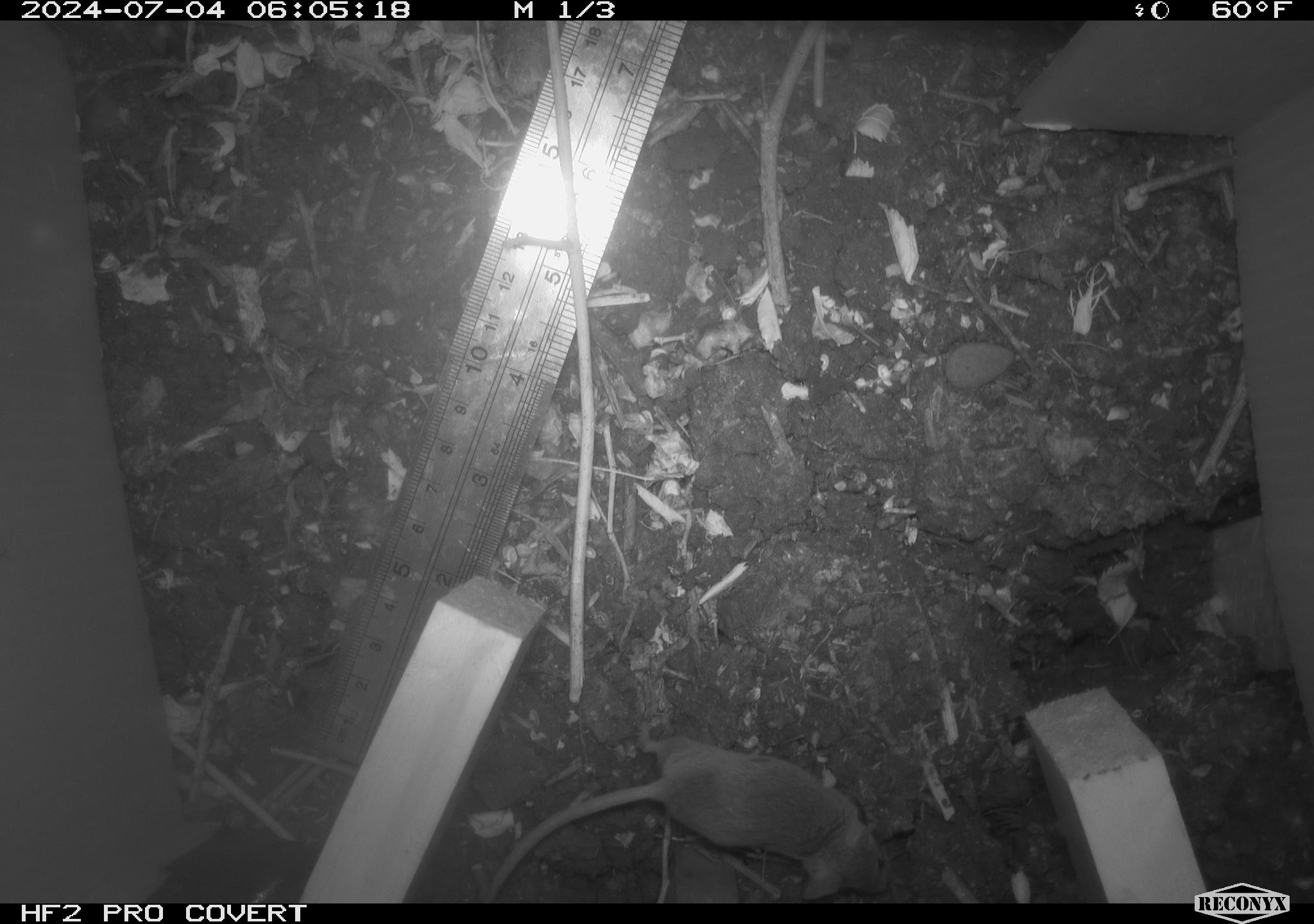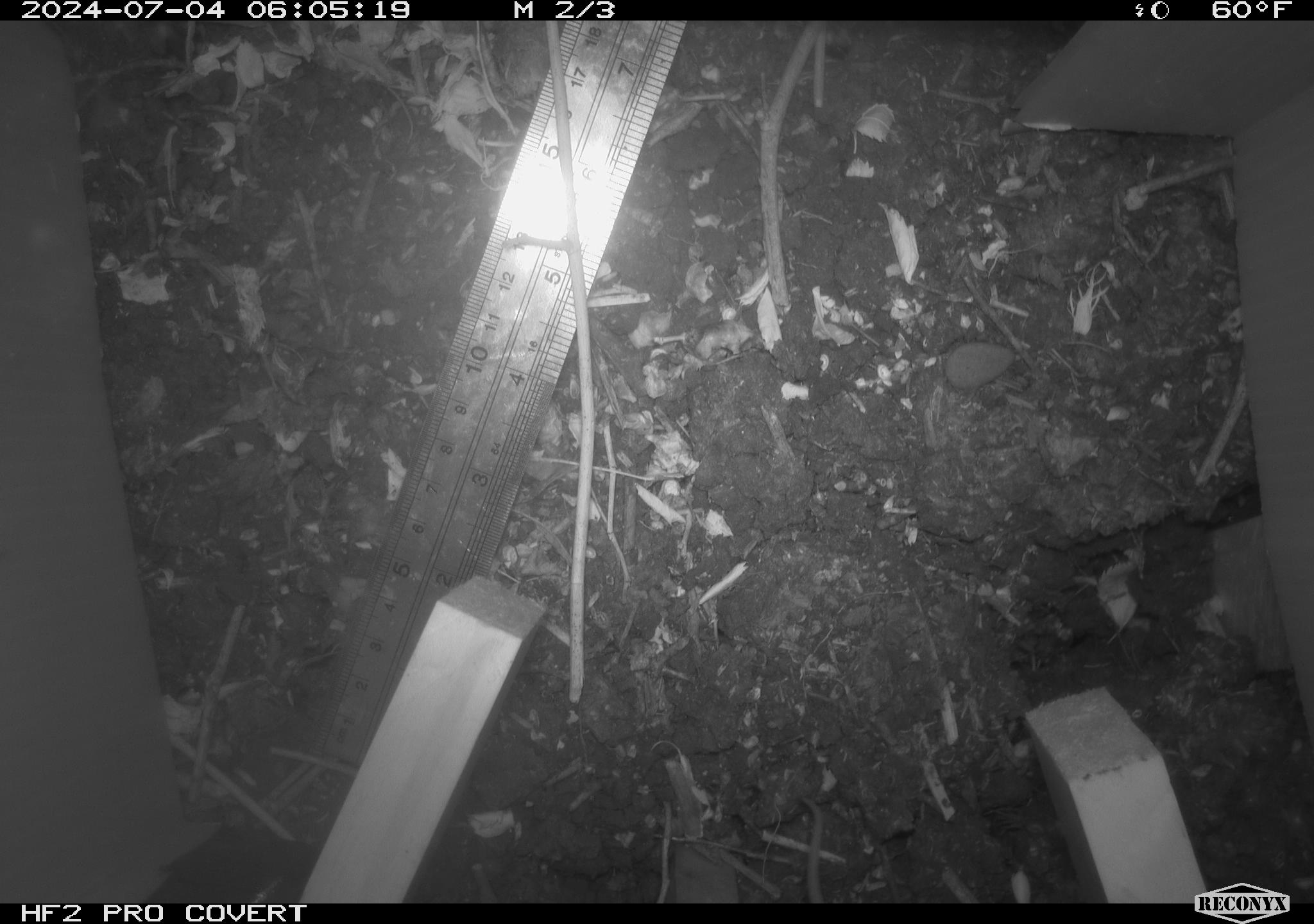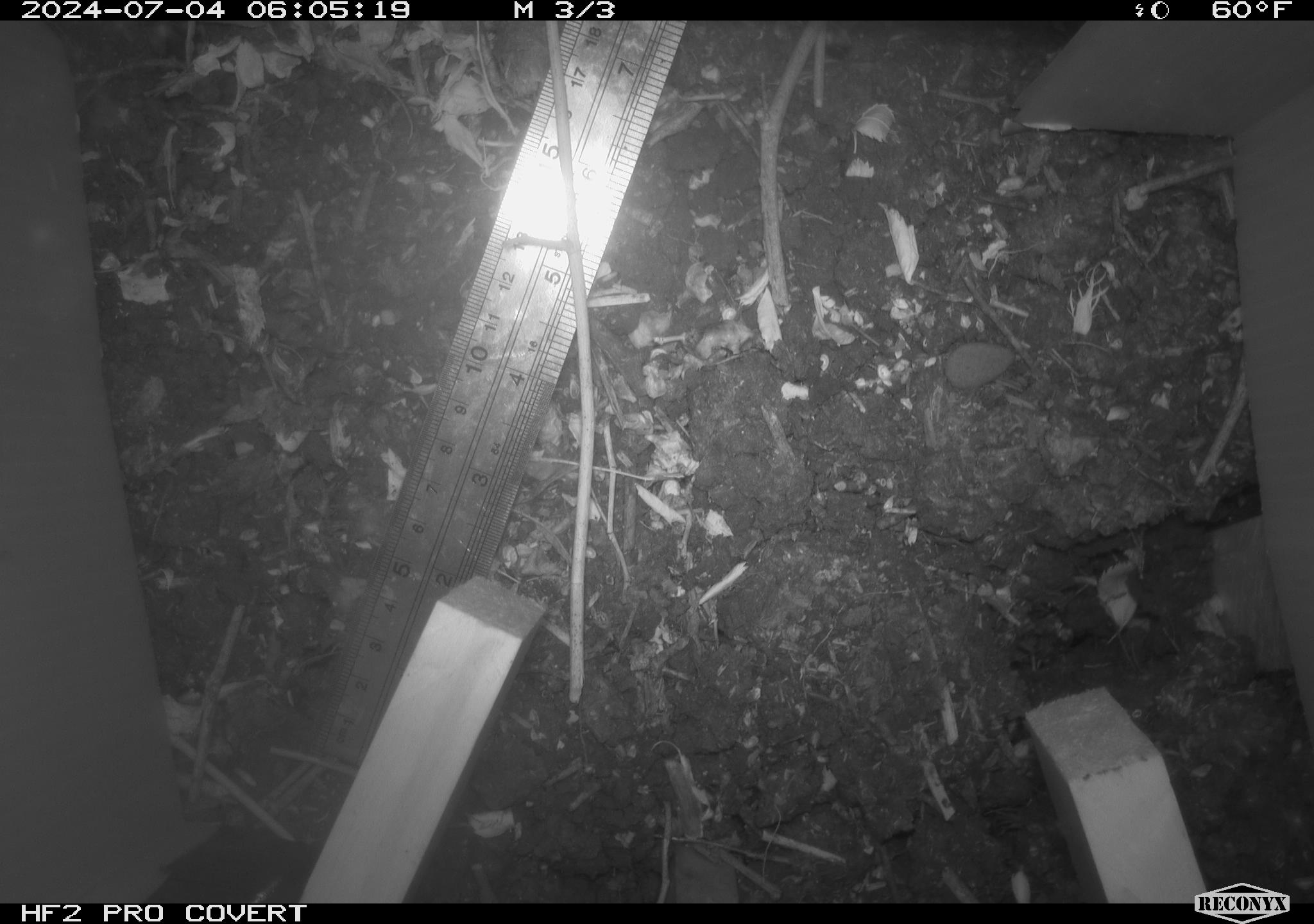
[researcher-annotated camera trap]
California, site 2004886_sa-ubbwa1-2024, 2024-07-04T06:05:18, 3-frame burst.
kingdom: Animalia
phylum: Chordata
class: Mammalia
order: Rodentia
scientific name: Rodentia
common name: mouse species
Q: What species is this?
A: Mouse species (Rodentia).